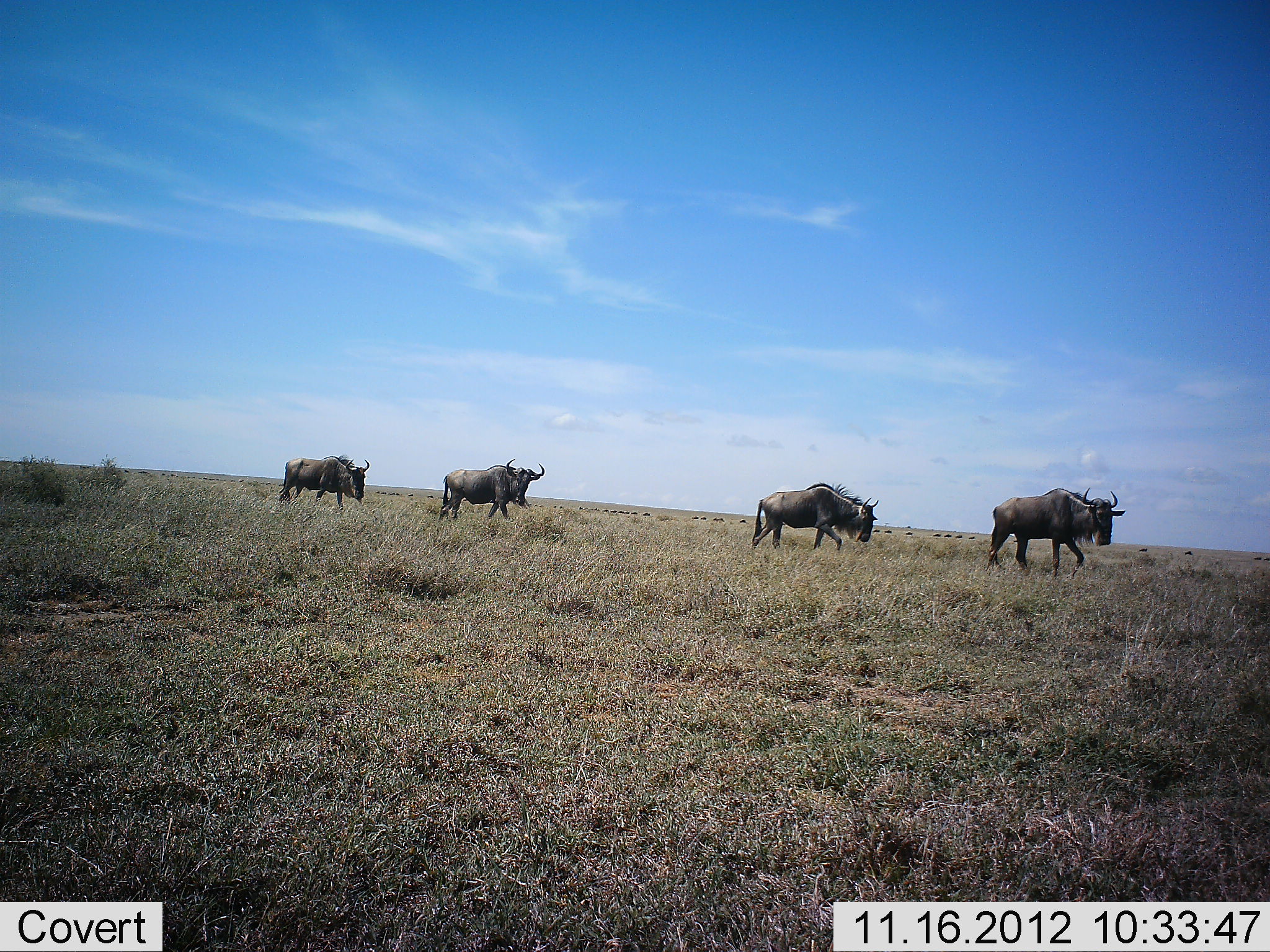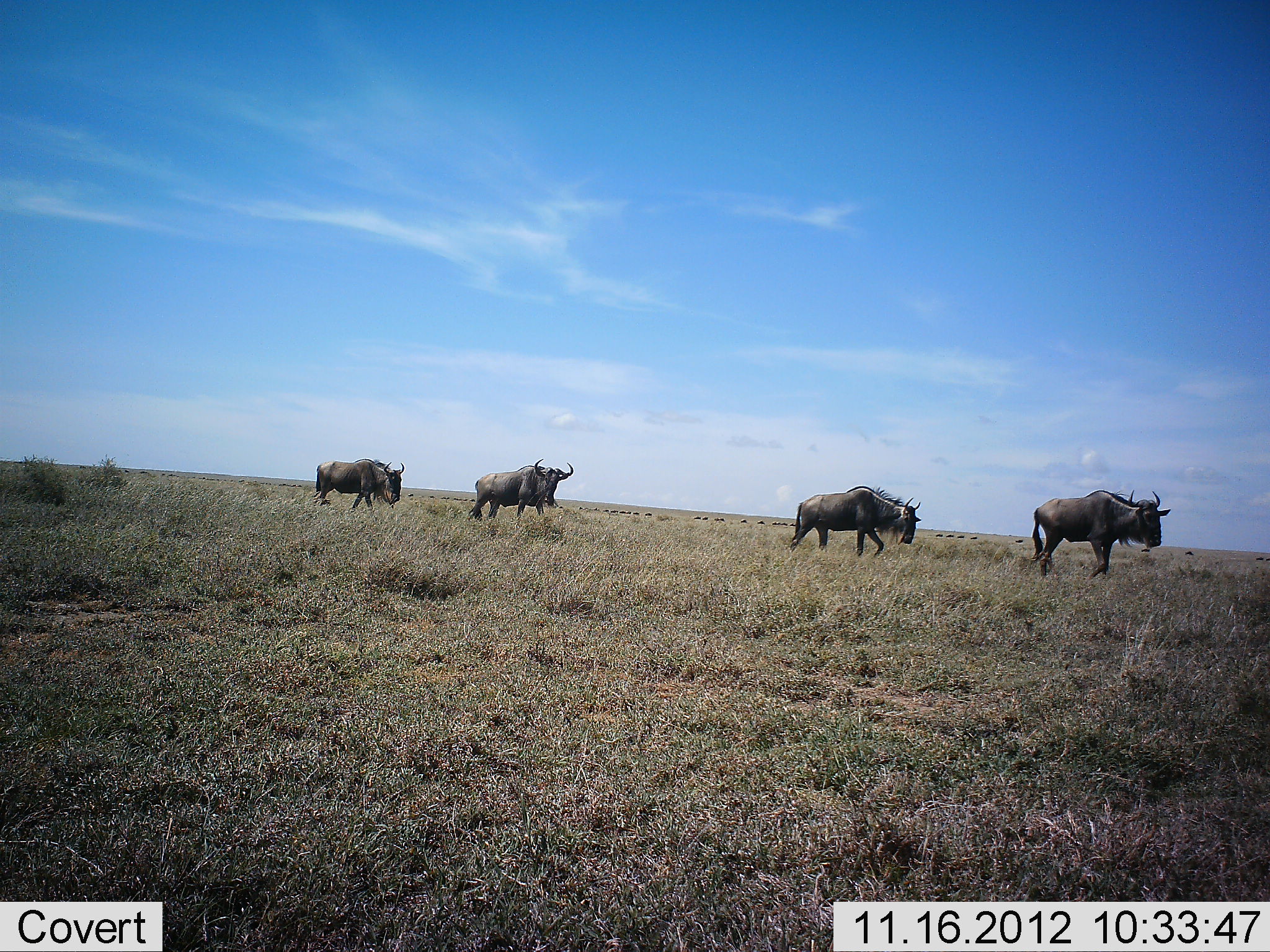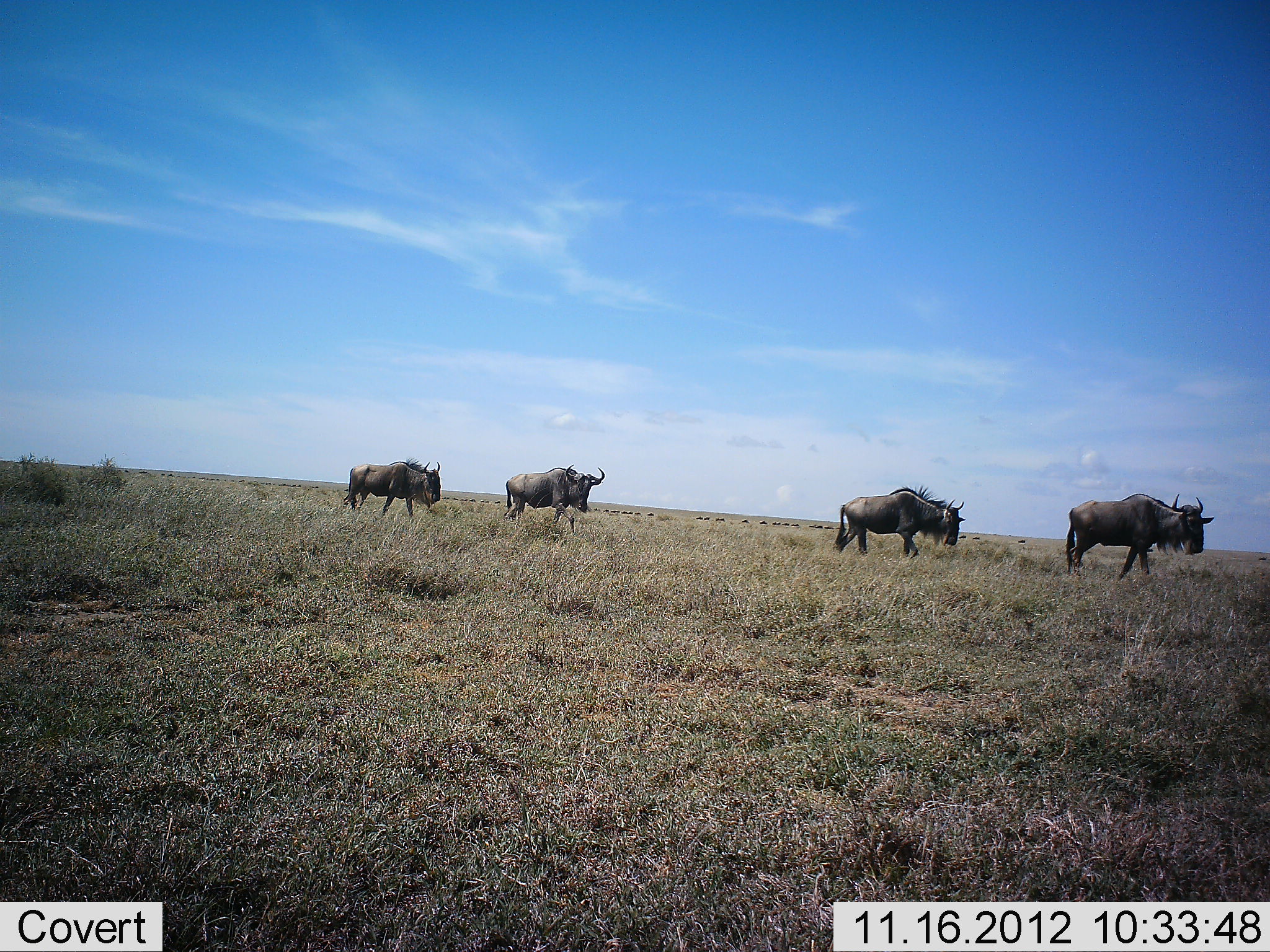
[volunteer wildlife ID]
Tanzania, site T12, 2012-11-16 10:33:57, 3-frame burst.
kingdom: Animalia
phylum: Chordata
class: Mammalia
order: Artiodactyla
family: Bovidae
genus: Connochaetes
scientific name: Connochaetes taurinus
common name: blue wildebeest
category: wildebeest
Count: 4.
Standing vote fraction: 0%.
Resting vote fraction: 0%.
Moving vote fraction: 100%.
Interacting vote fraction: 0%.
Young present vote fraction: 0%.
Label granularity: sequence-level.